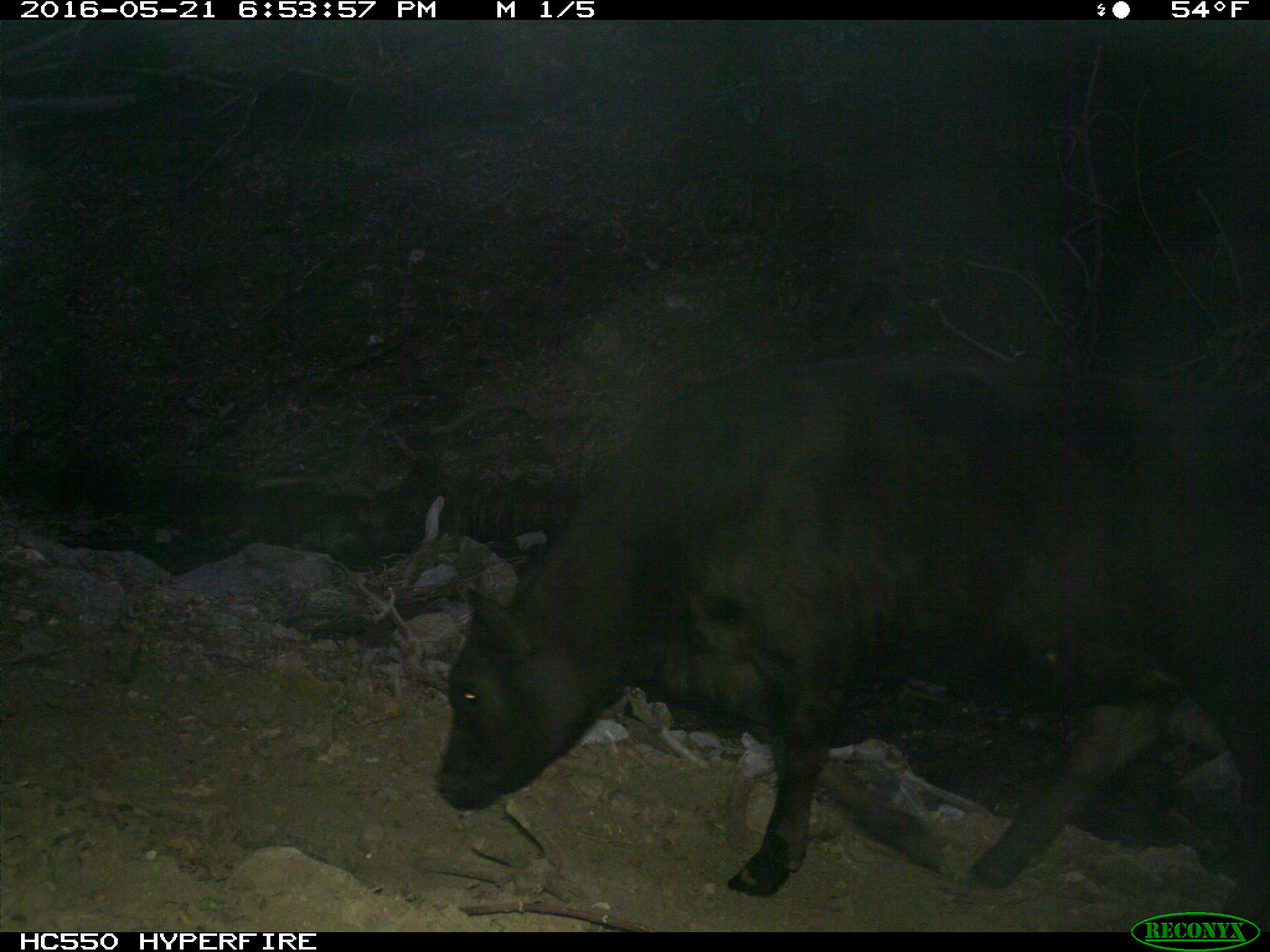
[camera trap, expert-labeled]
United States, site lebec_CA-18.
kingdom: Animalia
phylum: Chordata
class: Mammalia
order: Artiodactyla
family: Bovidae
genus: Bos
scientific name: Bos taurus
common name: domestic cow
Bos taurus (domestic cow).